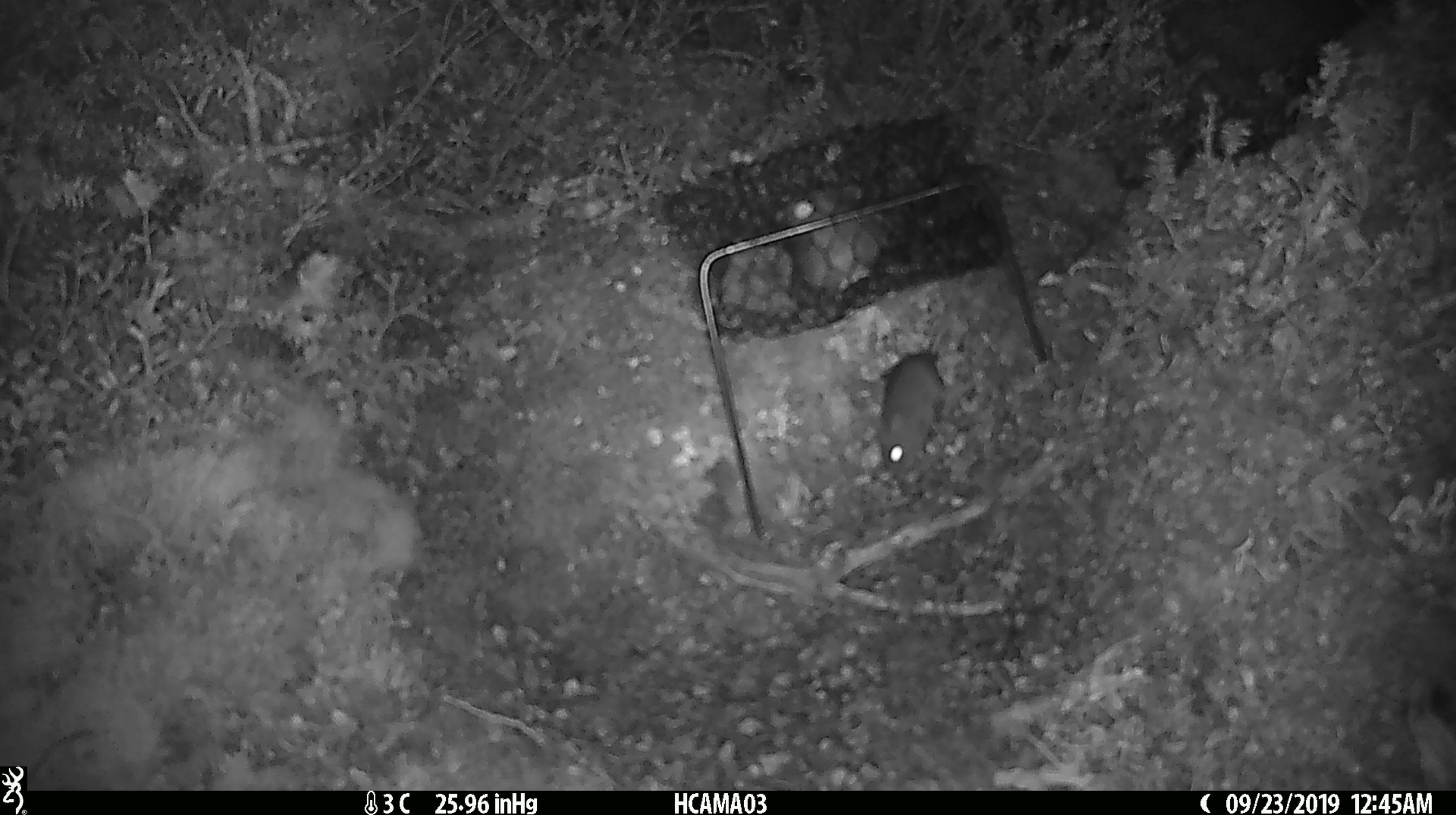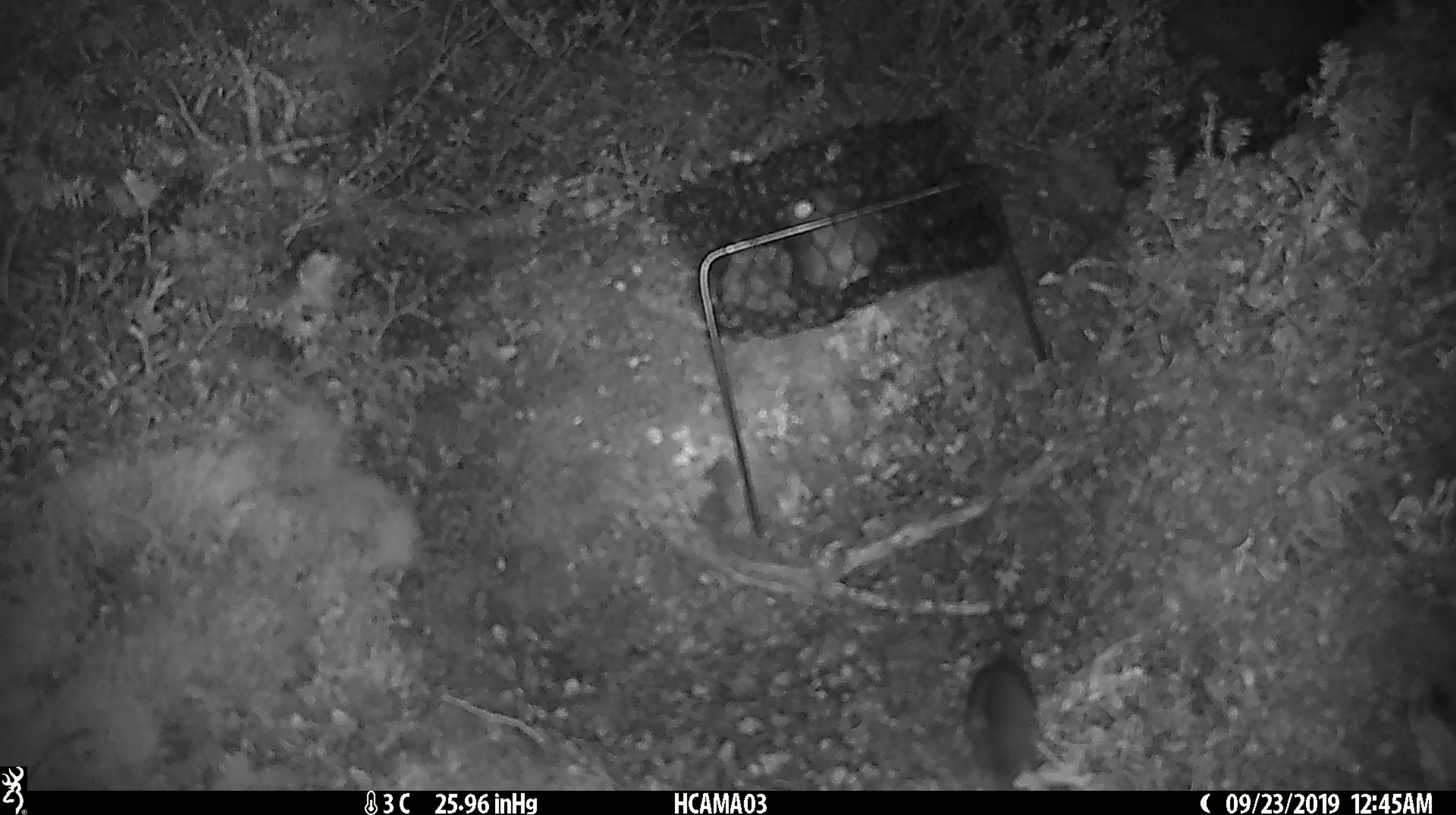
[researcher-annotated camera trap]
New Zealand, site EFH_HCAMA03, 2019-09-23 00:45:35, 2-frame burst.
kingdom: Animalia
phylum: Chordata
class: Mammalia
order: Rodentia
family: Muridae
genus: Mus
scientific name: Mus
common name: mouse